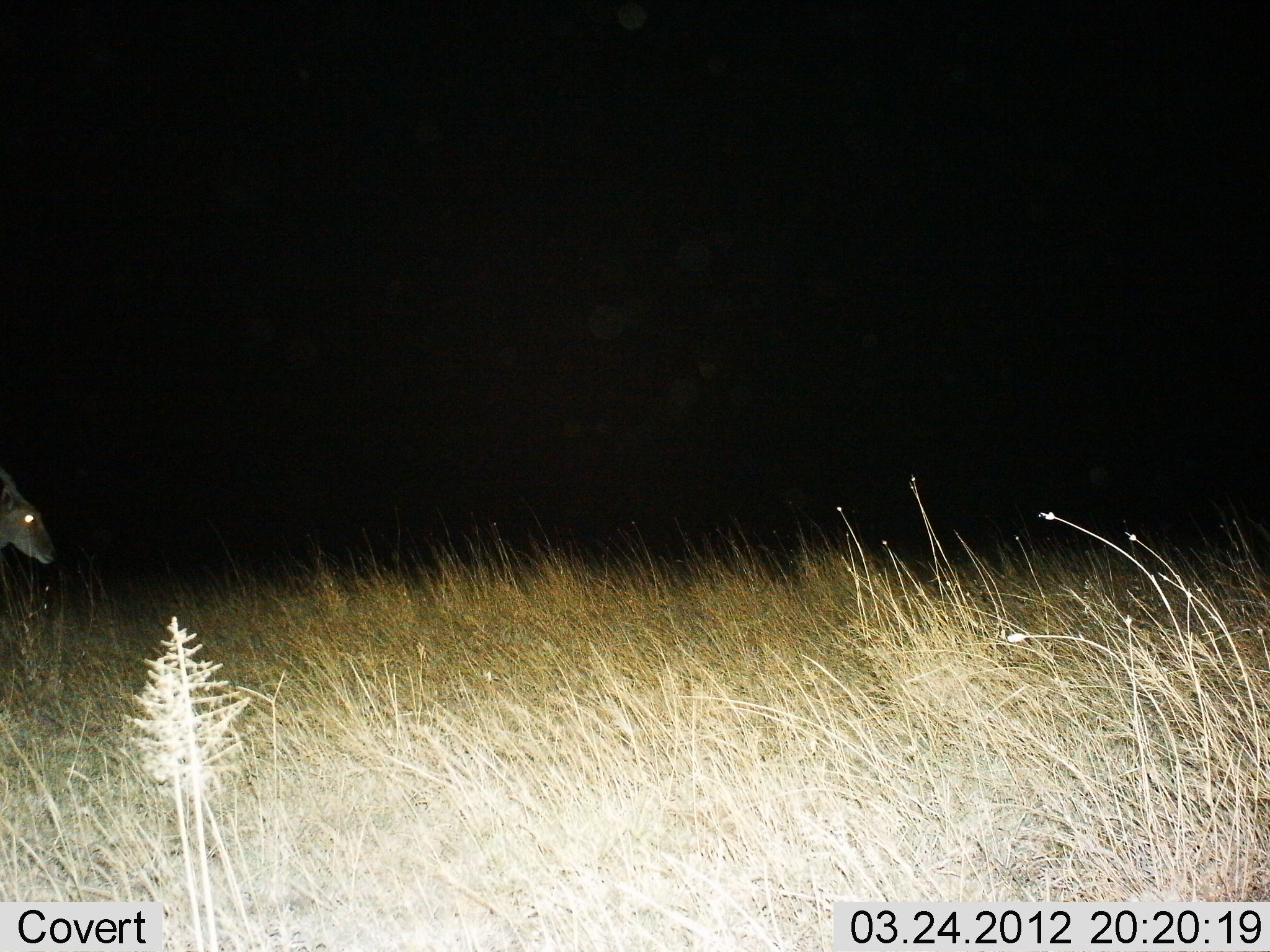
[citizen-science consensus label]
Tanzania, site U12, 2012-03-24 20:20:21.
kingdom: Animalia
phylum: Chordata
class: Mammalia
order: Artiodactyla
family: Bovidae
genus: Redunca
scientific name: Redunca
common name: reedbuck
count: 1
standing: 80%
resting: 0%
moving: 20%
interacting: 0%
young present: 0%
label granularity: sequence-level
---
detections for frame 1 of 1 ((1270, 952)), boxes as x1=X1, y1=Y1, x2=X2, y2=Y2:
animal: x1=0, y1=468, x2=60, y2=565